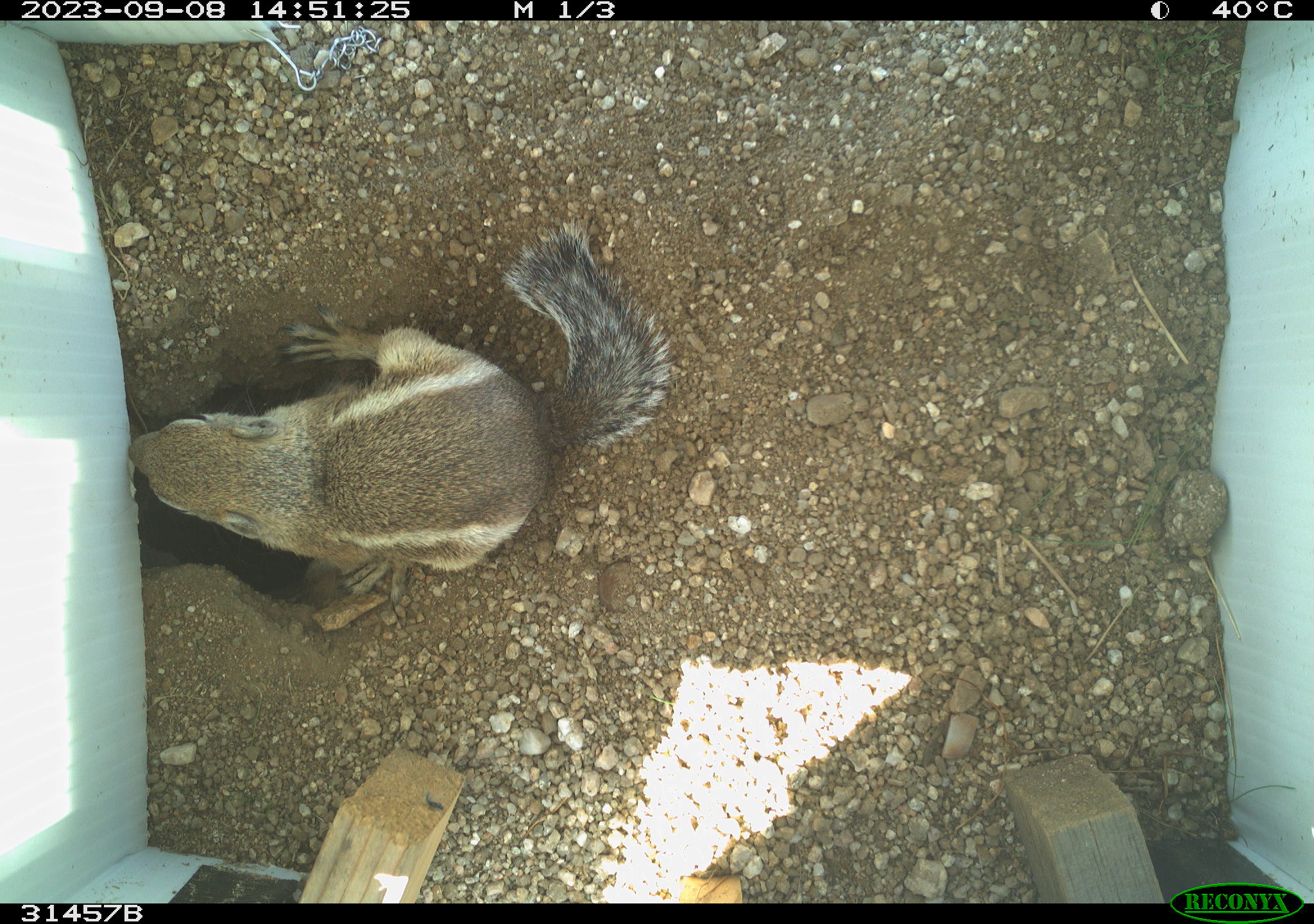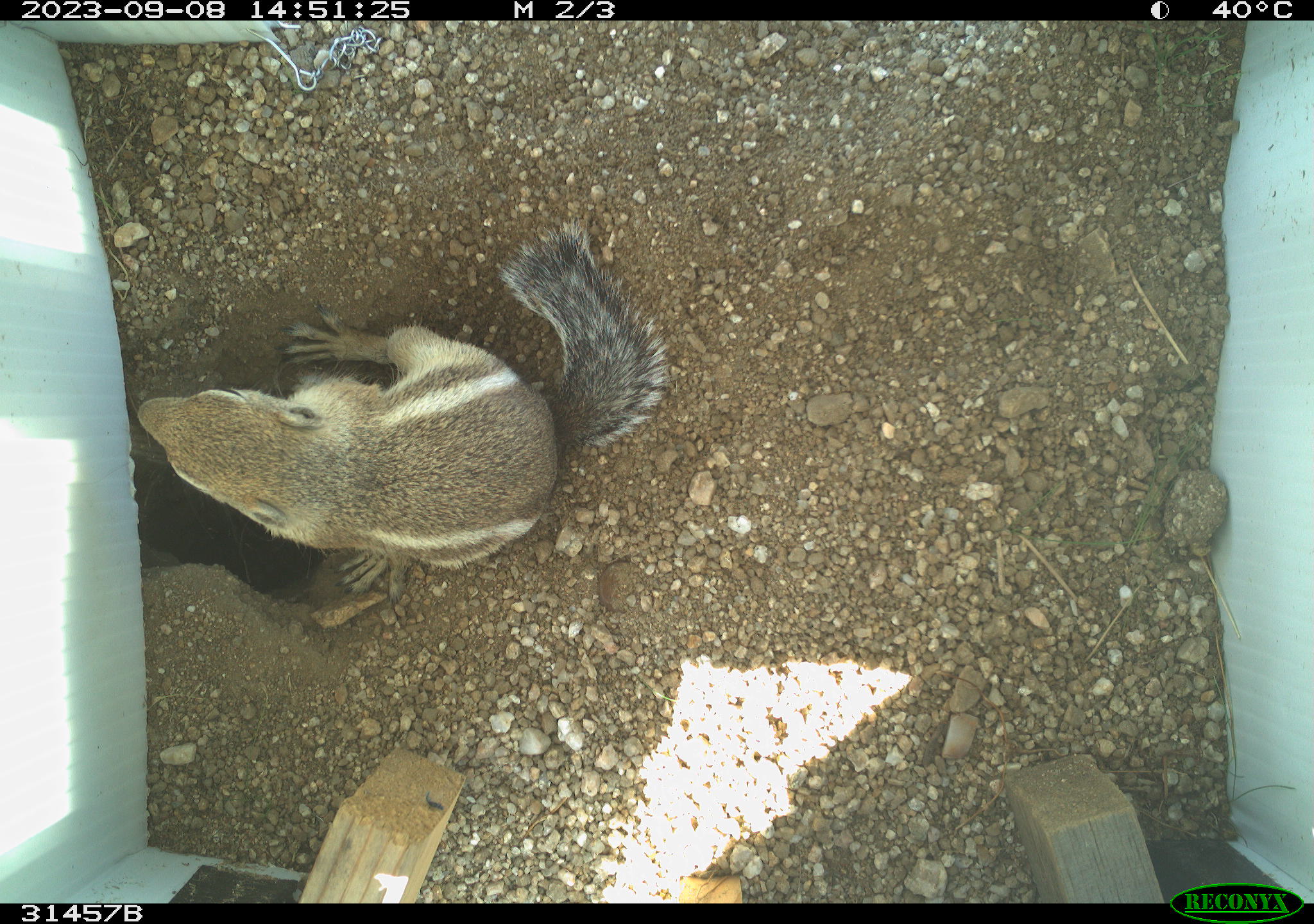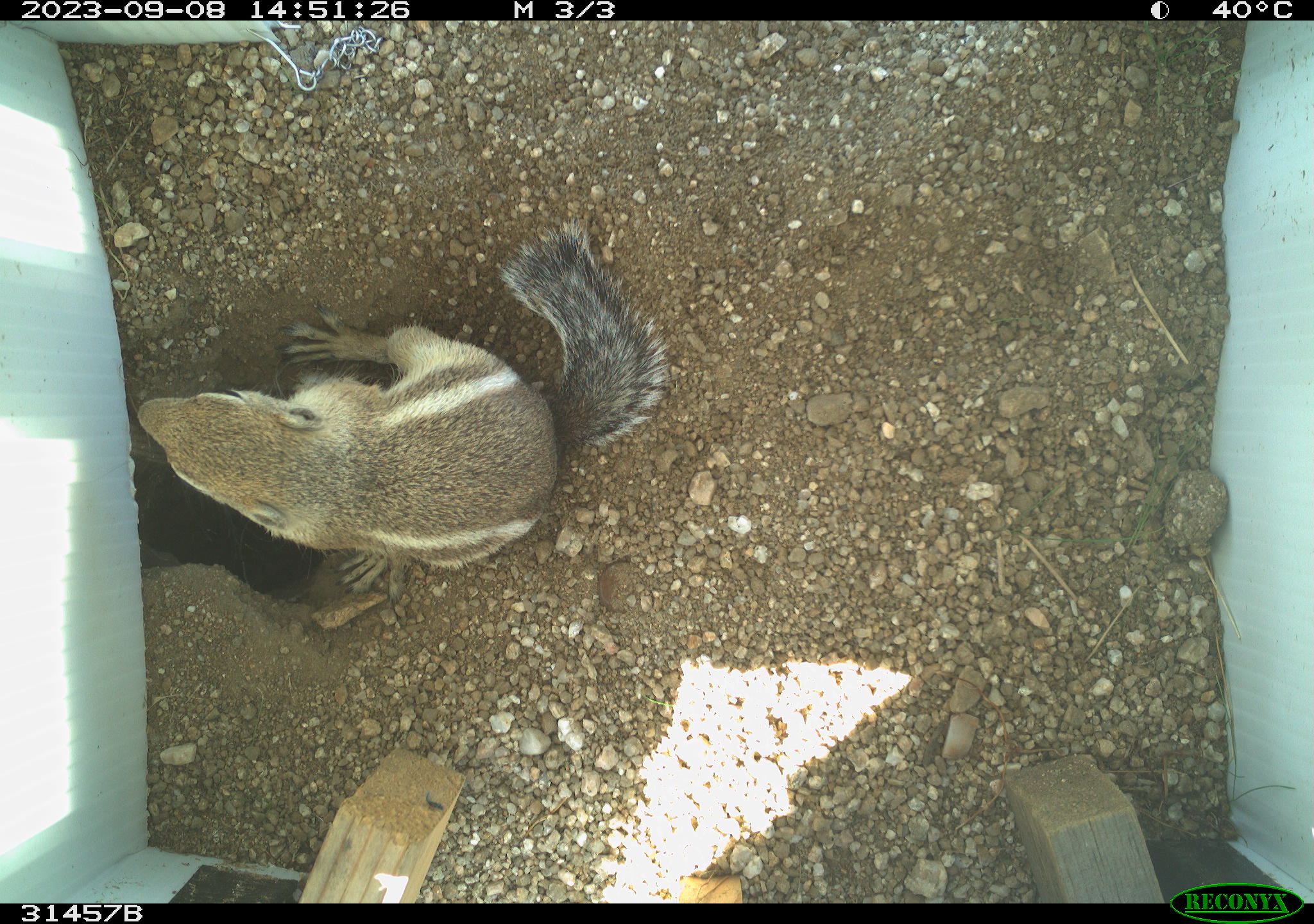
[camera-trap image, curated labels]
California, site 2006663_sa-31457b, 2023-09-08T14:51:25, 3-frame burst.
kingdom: Animalia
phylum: Chordata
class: Mammalia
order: Rodentia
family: Sciuridae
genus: Ammospermophilus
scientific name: Ammospermophilus leucurus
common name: white-tailed antelope squirrel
White-tailed antelope squirrel (Ammospermophilus leucurus).